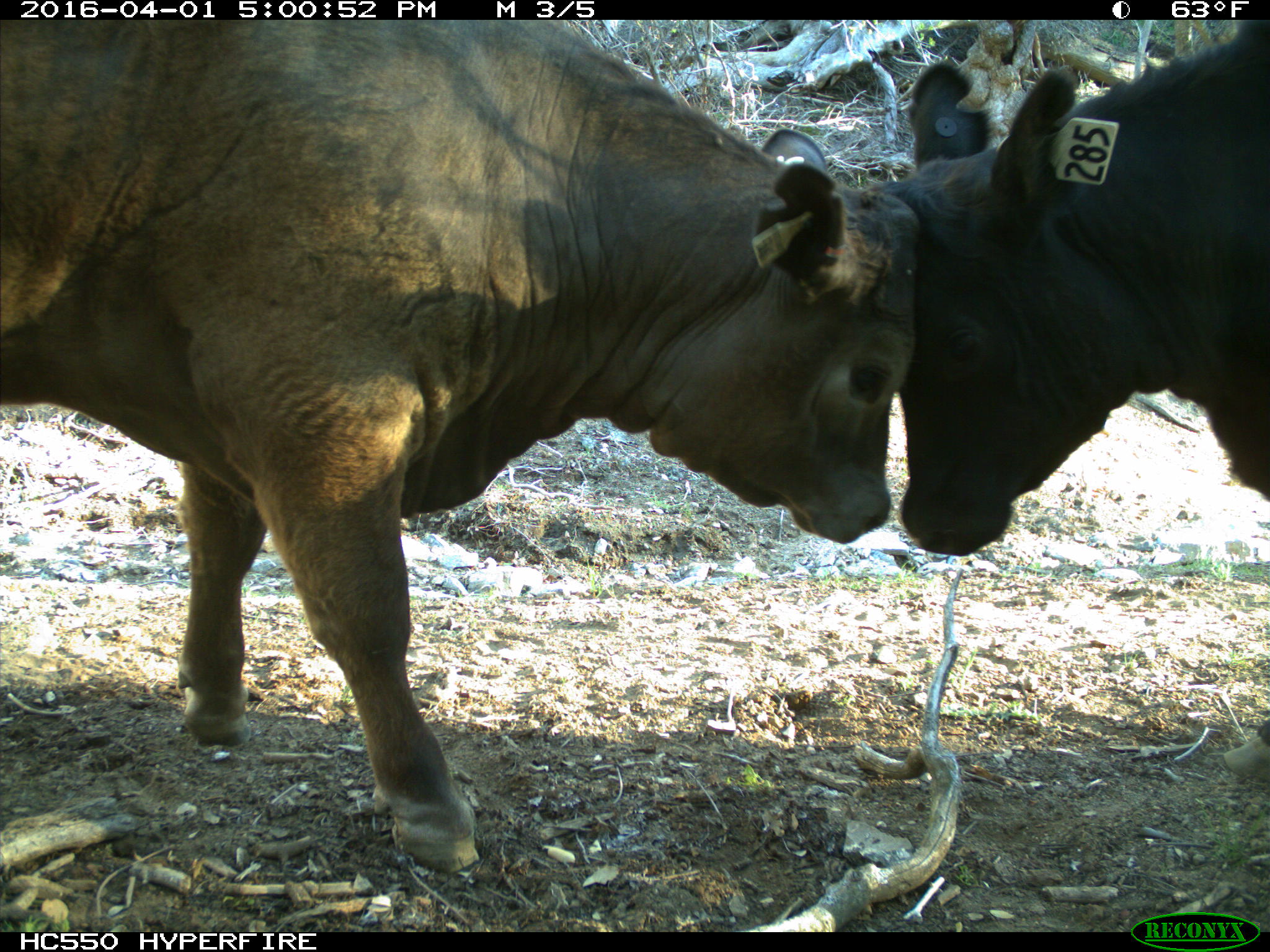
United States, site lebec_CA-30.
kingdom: Animalia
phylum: Chordata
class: Mammalia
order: Artiodactyla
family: Bovidae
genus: Bos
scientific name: Bos taurus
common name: domestic cow